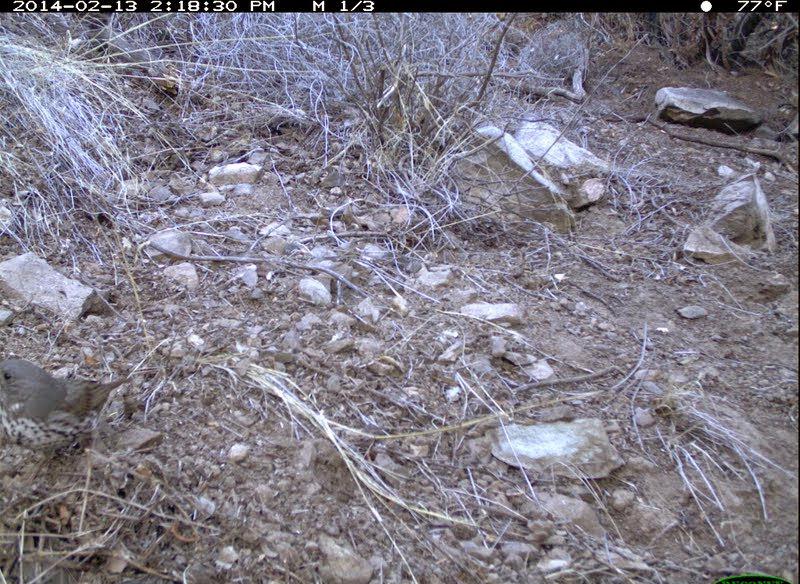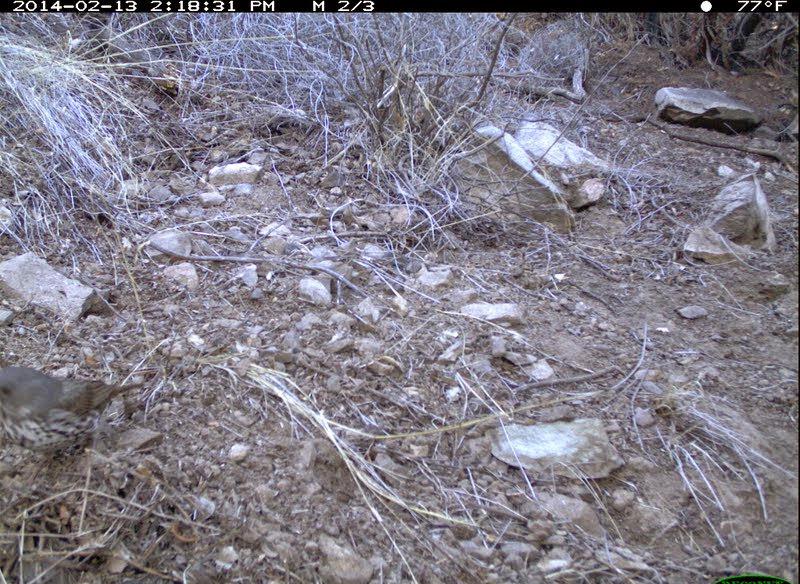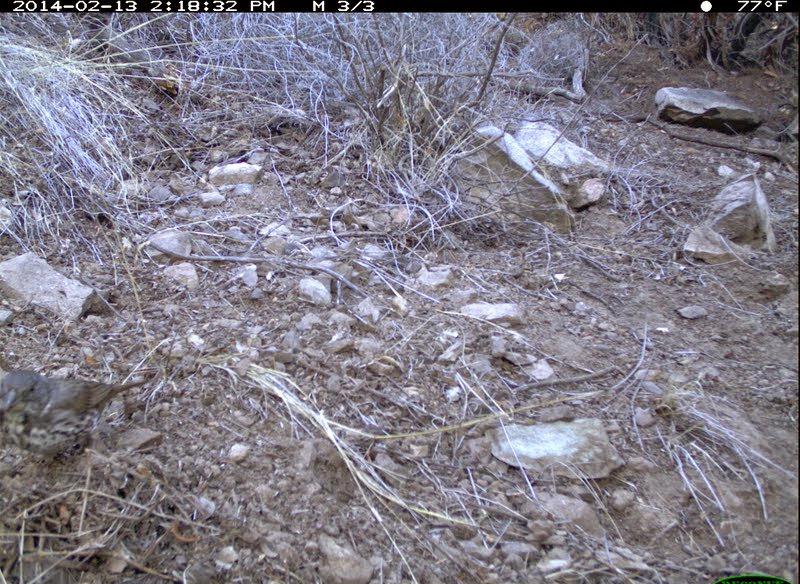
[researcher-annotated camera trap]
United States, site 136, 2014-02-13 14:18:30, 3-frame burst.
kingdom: Animalia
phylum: Chordata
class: Aves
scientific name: Aves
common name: bird